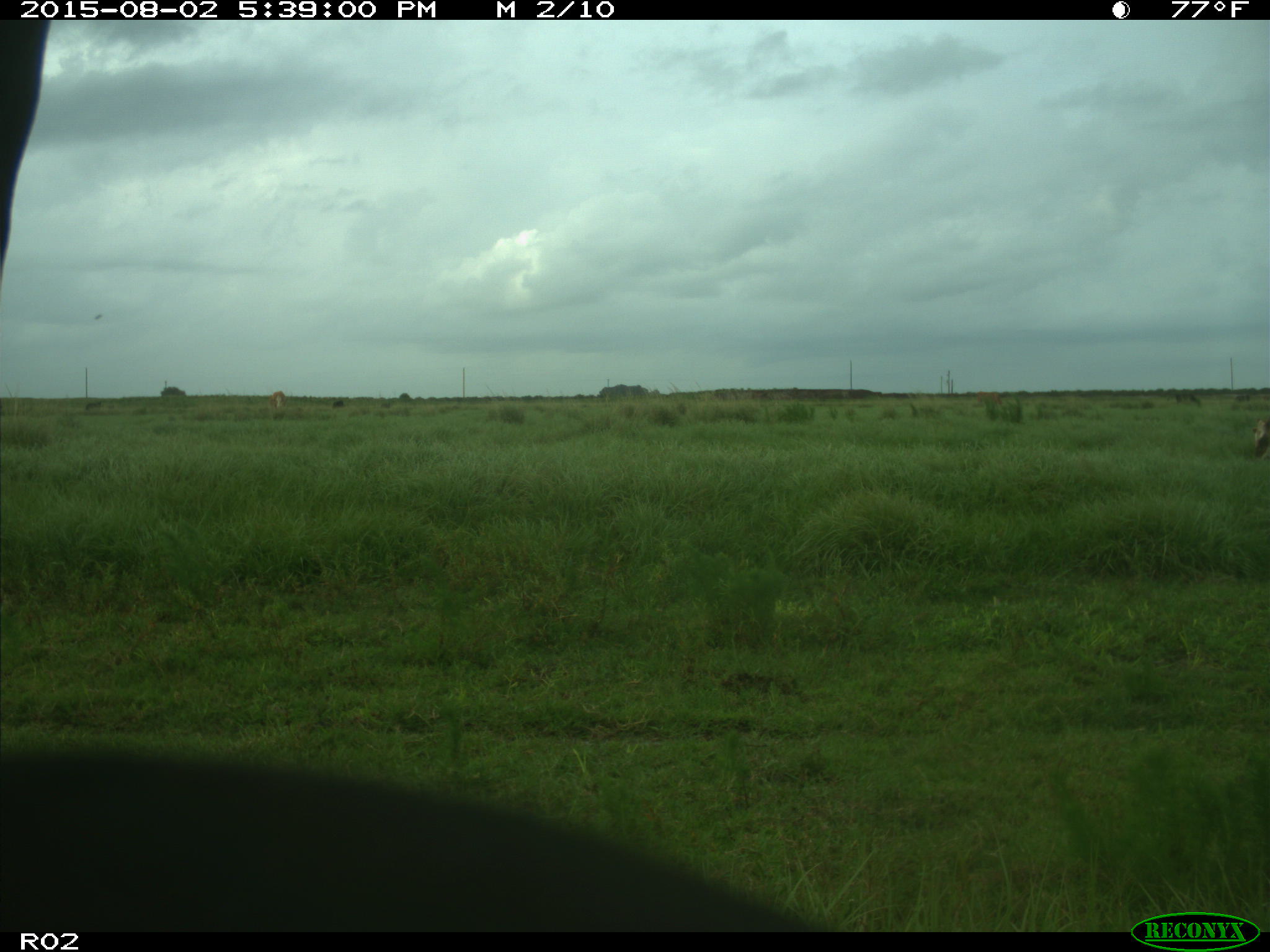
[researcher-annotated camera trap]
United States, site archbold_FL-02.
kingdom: Animalia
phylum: Chordata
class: Mammalia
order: Artiodactyla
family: Bovidae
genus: Bos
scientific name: Bos taurus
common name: domestic cow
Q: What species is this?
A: Bos taurus (domestic cow).